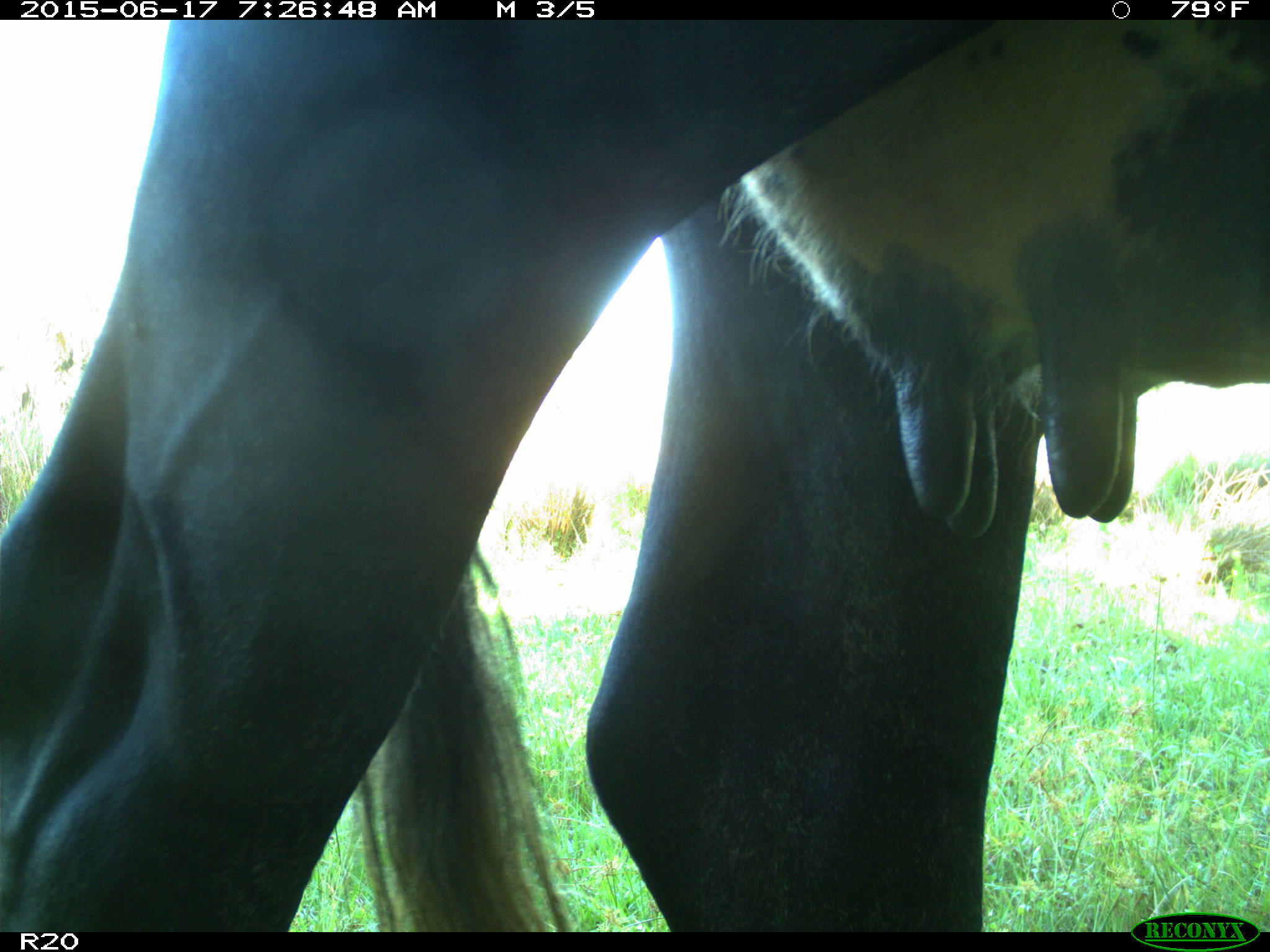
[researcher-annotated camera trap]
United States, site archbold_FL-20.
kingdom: Animalia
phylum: Chordata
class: Mammalia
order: Artiodactyla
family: Bovidae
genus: Bos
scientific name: Bos taurus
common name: domestic cow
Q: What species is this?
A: Bos taurus (domestic cow).